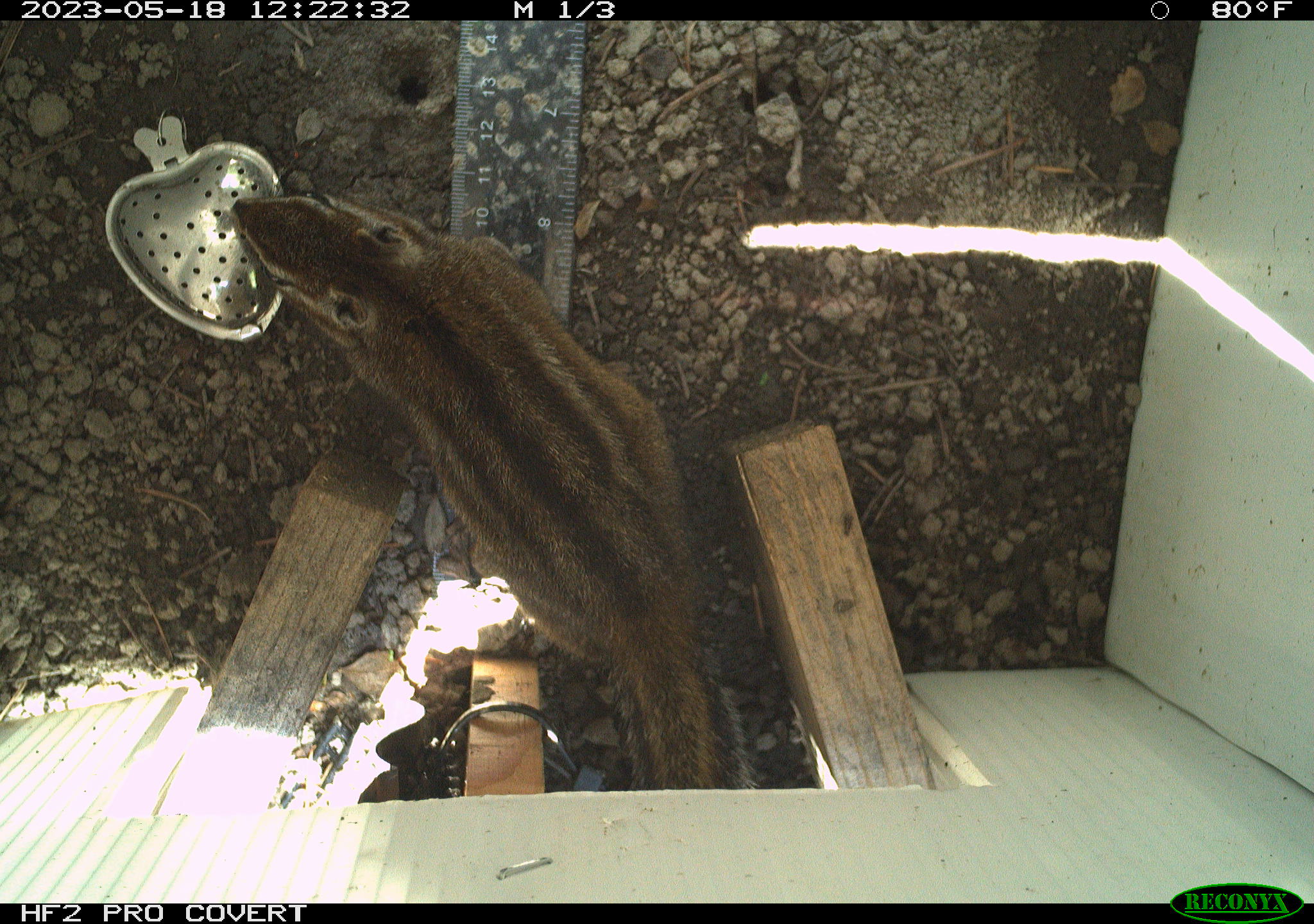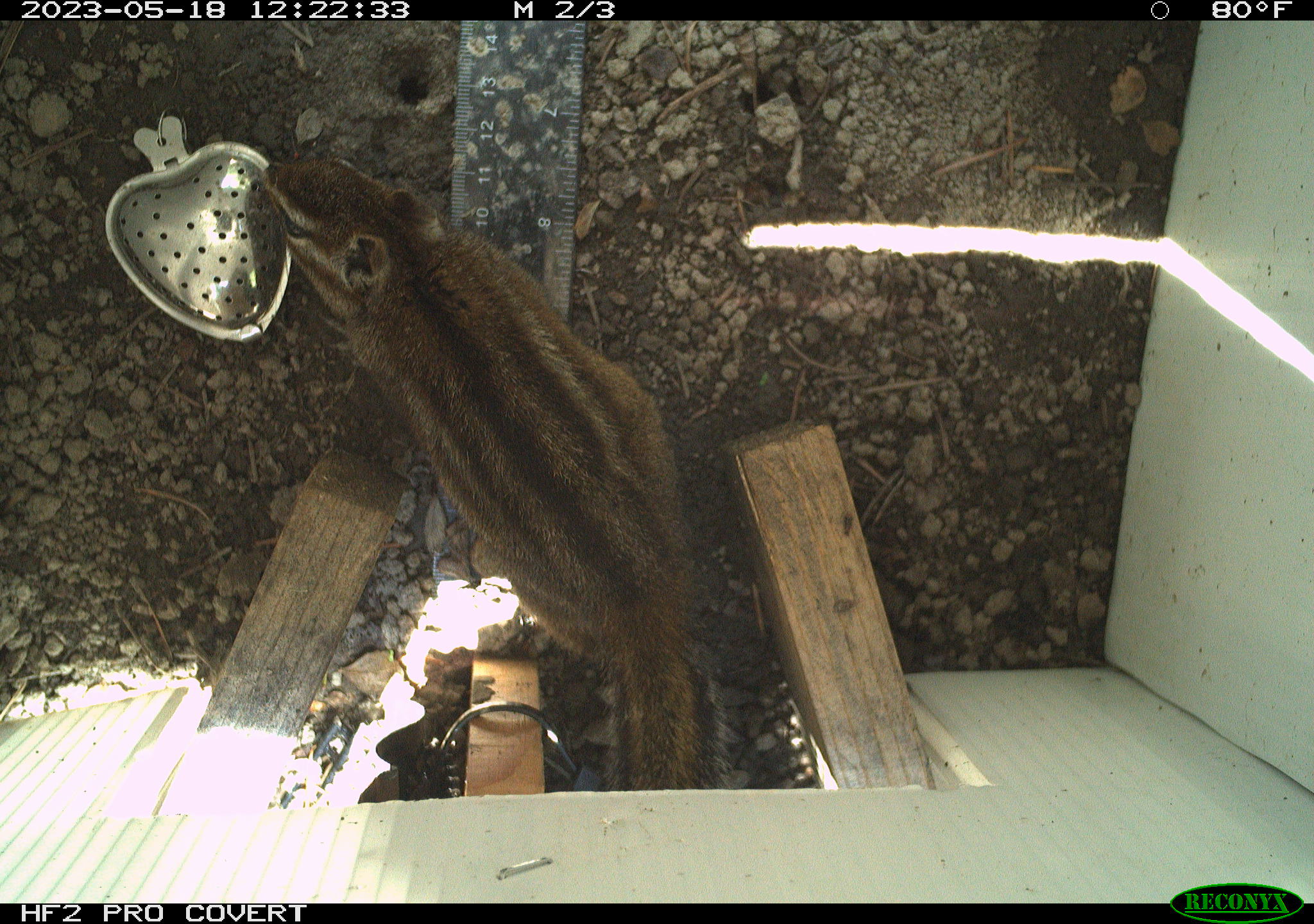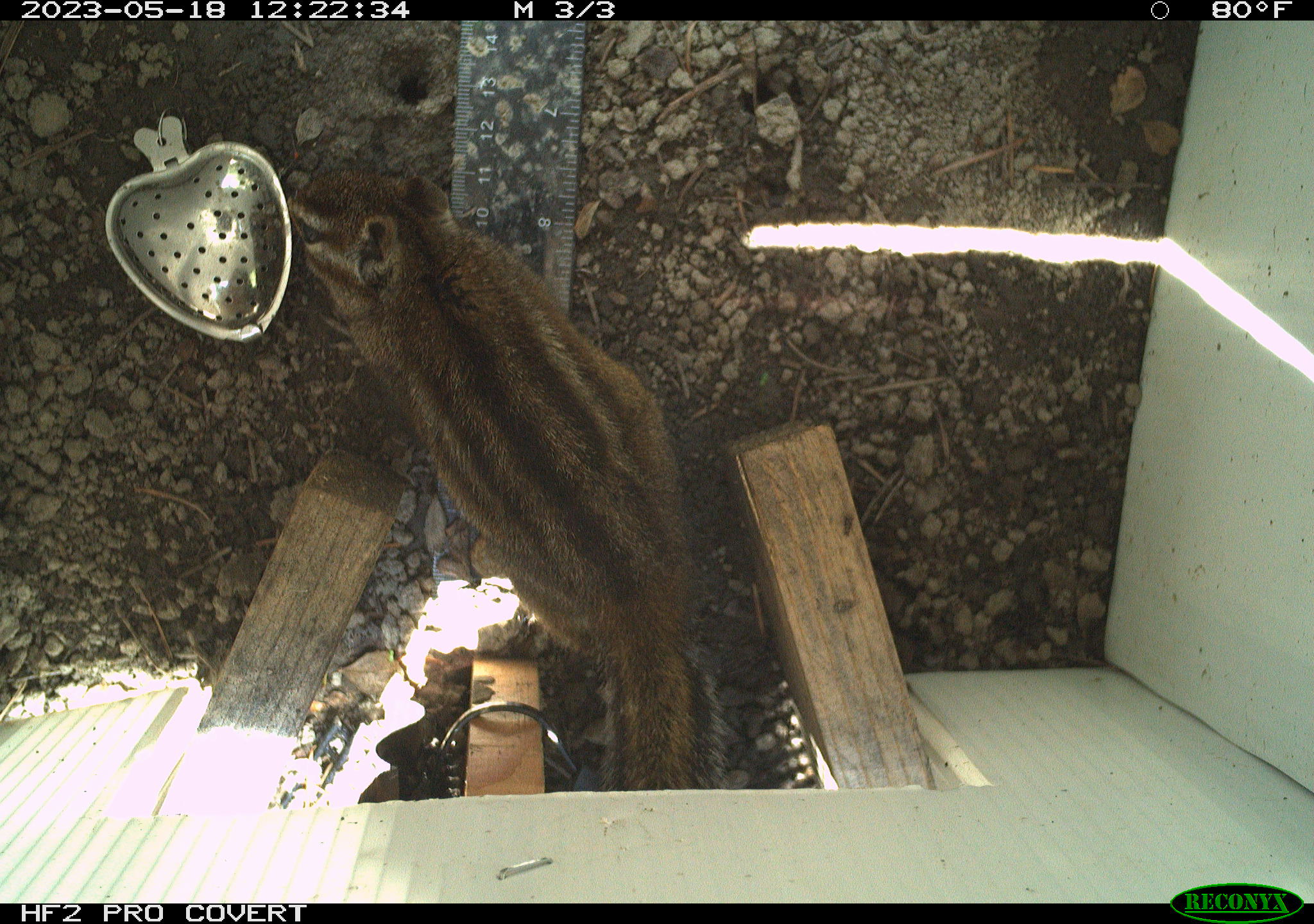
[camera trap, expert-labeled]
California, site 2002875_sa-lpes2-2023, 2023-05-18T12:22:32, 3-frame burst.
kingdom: Animalia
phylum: Chordata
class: Mammalia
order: Rodentia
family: Sciuridae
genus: Neotamias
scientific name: Neotamias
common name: western chipmunks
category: neotamias species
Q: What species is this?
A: Neotamias species (western chipmunks) (Neotamias).